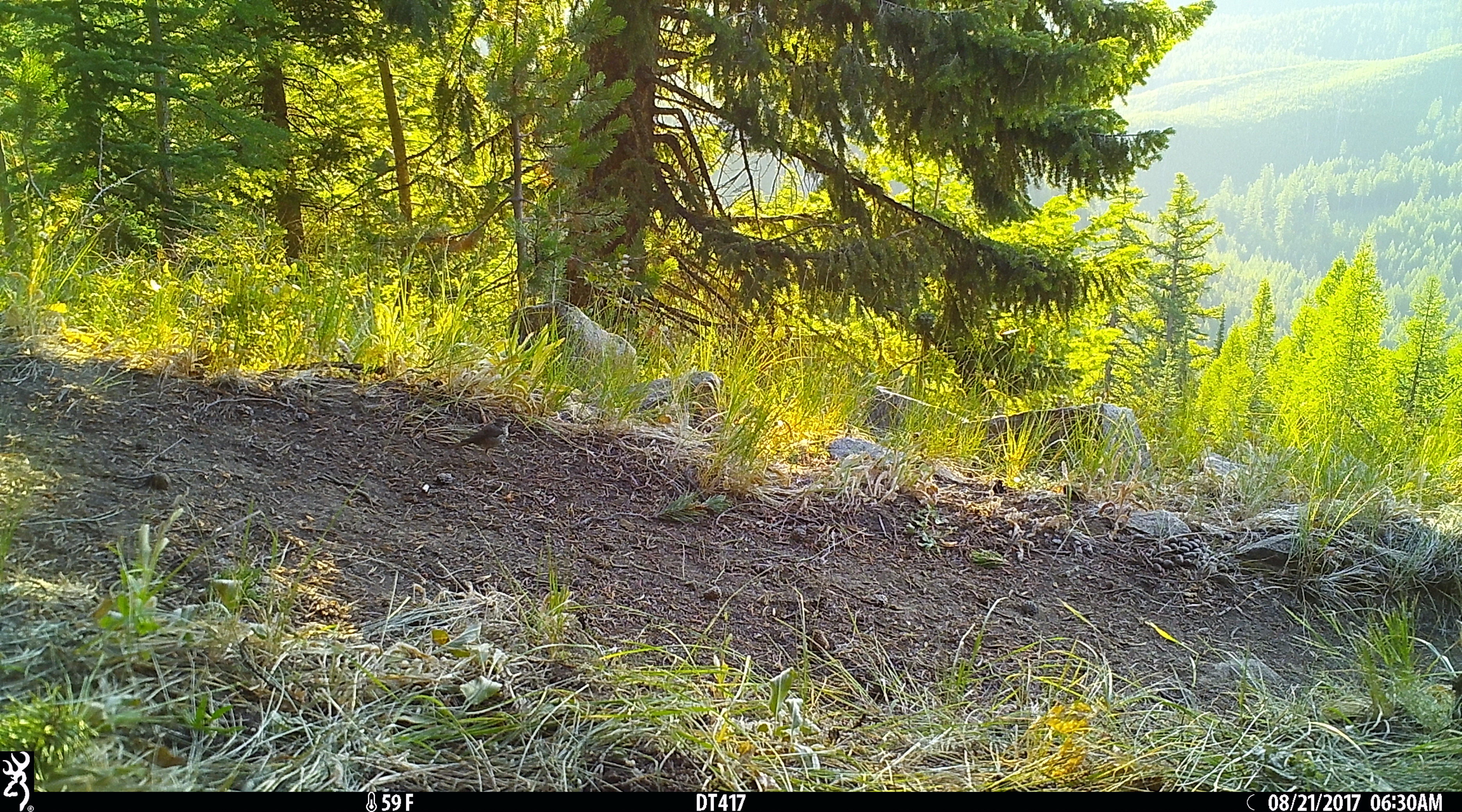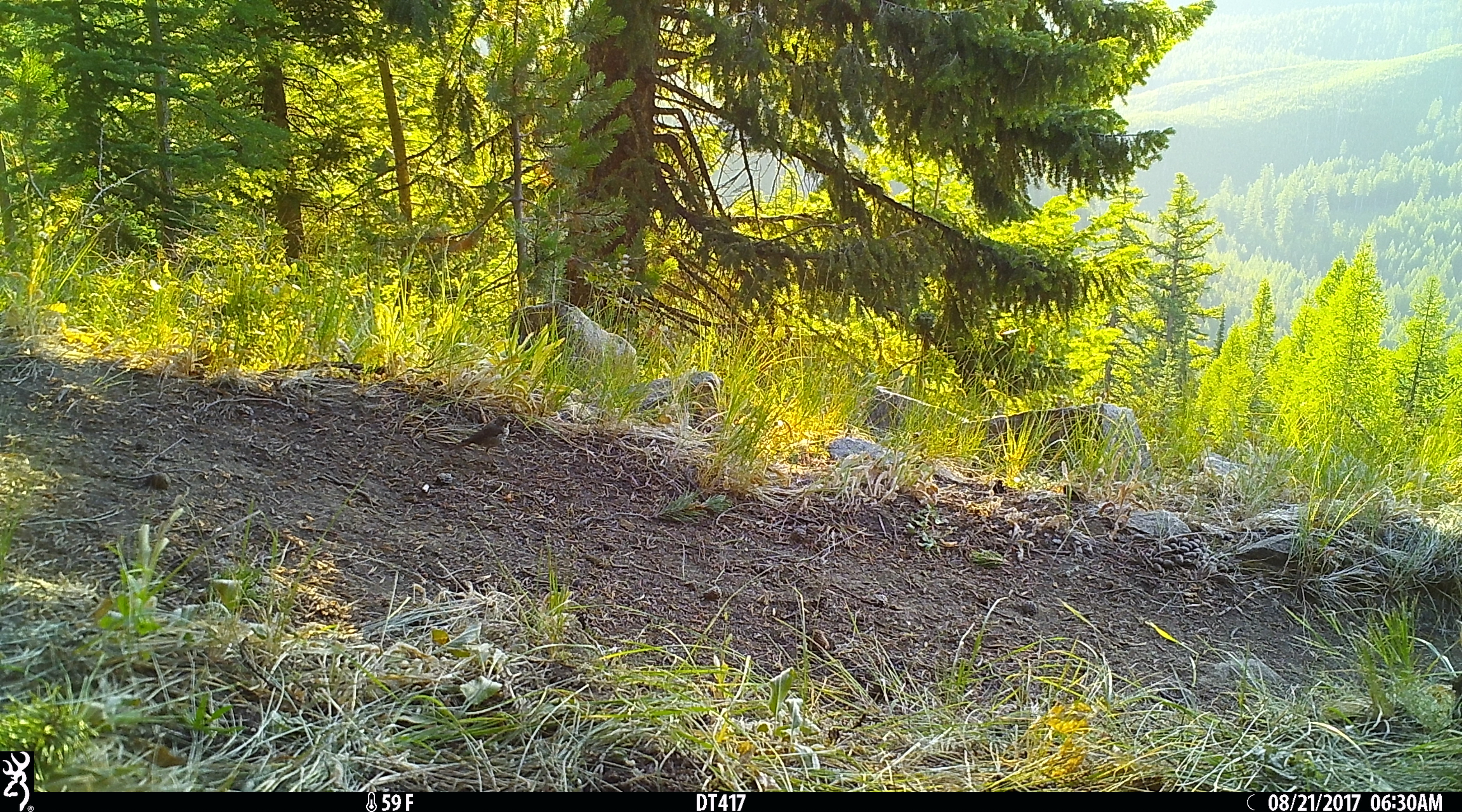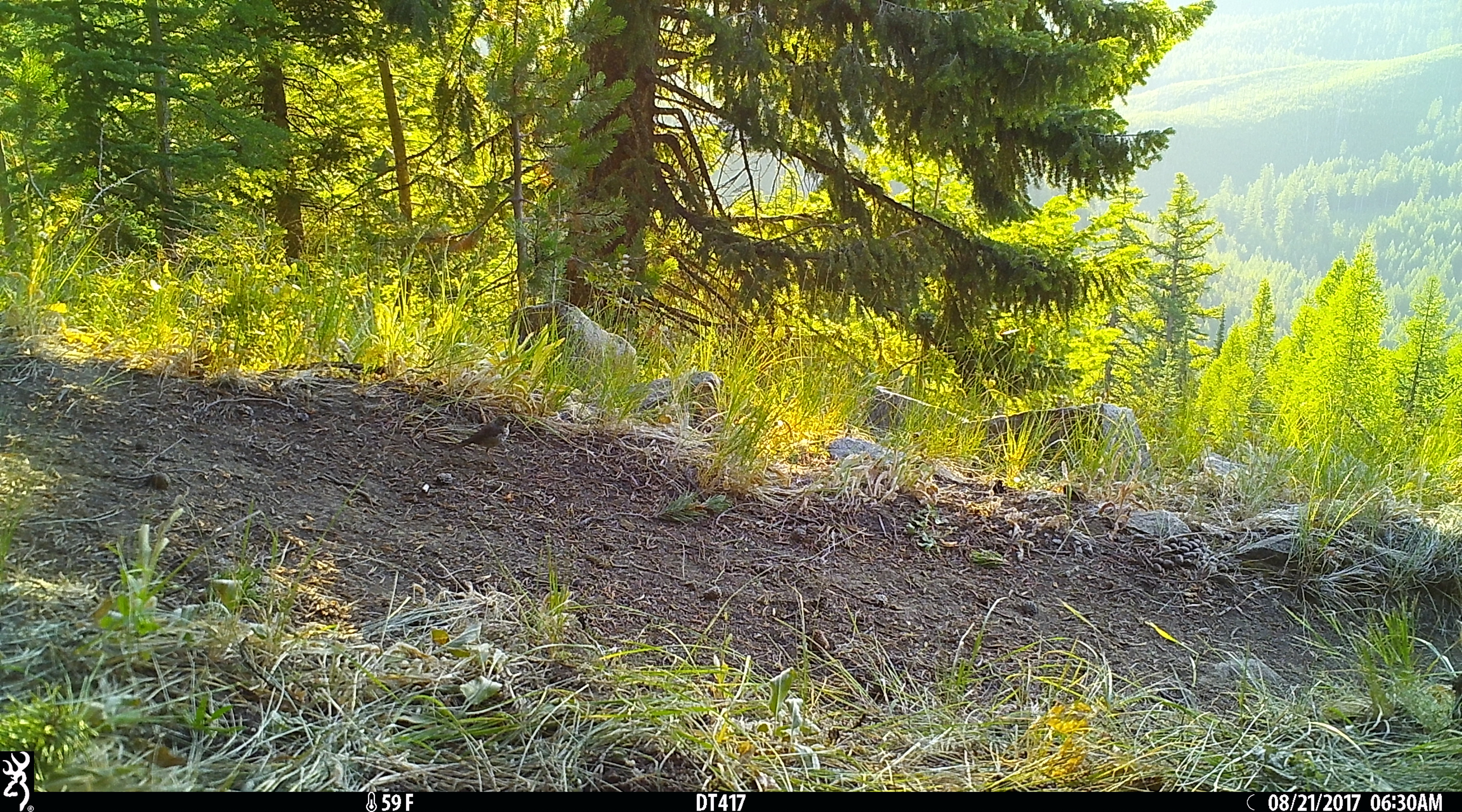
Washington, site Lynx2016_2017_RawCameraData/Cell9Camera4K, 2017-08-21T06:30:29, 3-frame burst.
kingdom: Animalia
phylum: Chordata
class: Aves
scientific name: Aves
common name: birds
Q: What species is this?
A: Aves (birds).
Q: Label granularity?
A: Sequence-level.